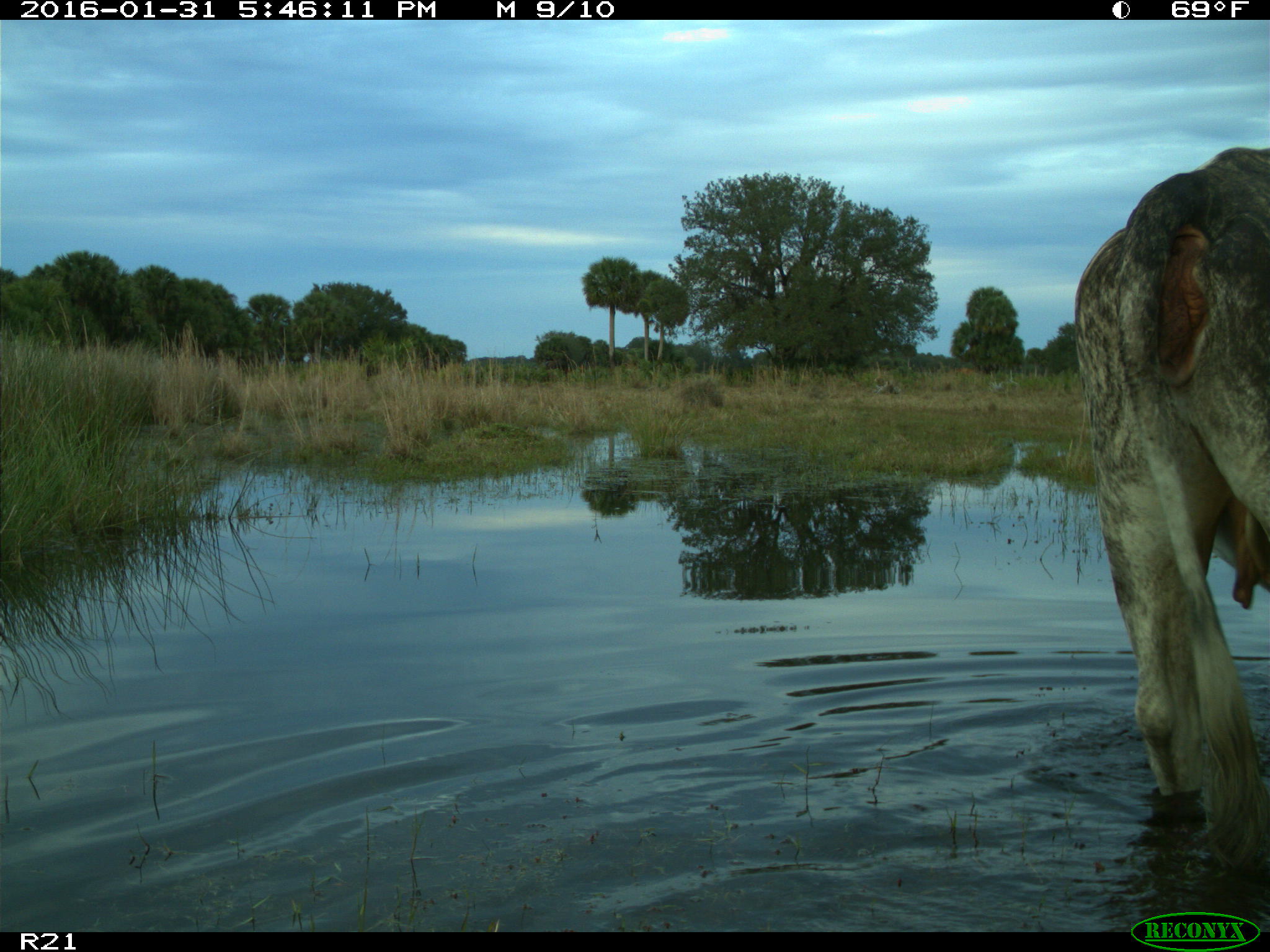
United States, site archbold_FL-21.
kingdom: Animalia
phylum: Chordata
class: Mammalia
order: Artiodactyla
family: Bovidae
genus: Bos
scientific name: Bos taurus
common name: domestic cow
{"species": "Bos taurus (domestic cow)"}